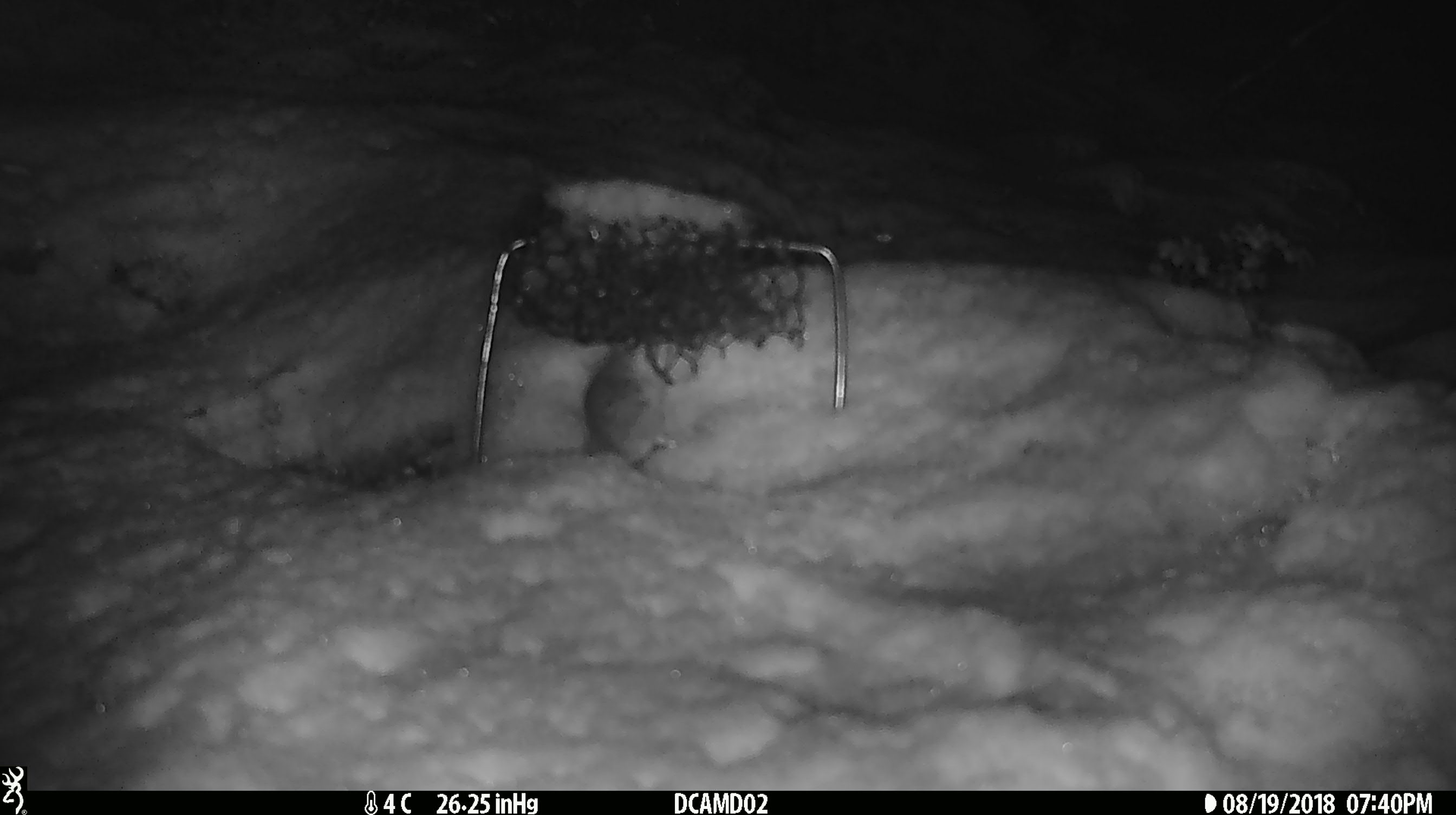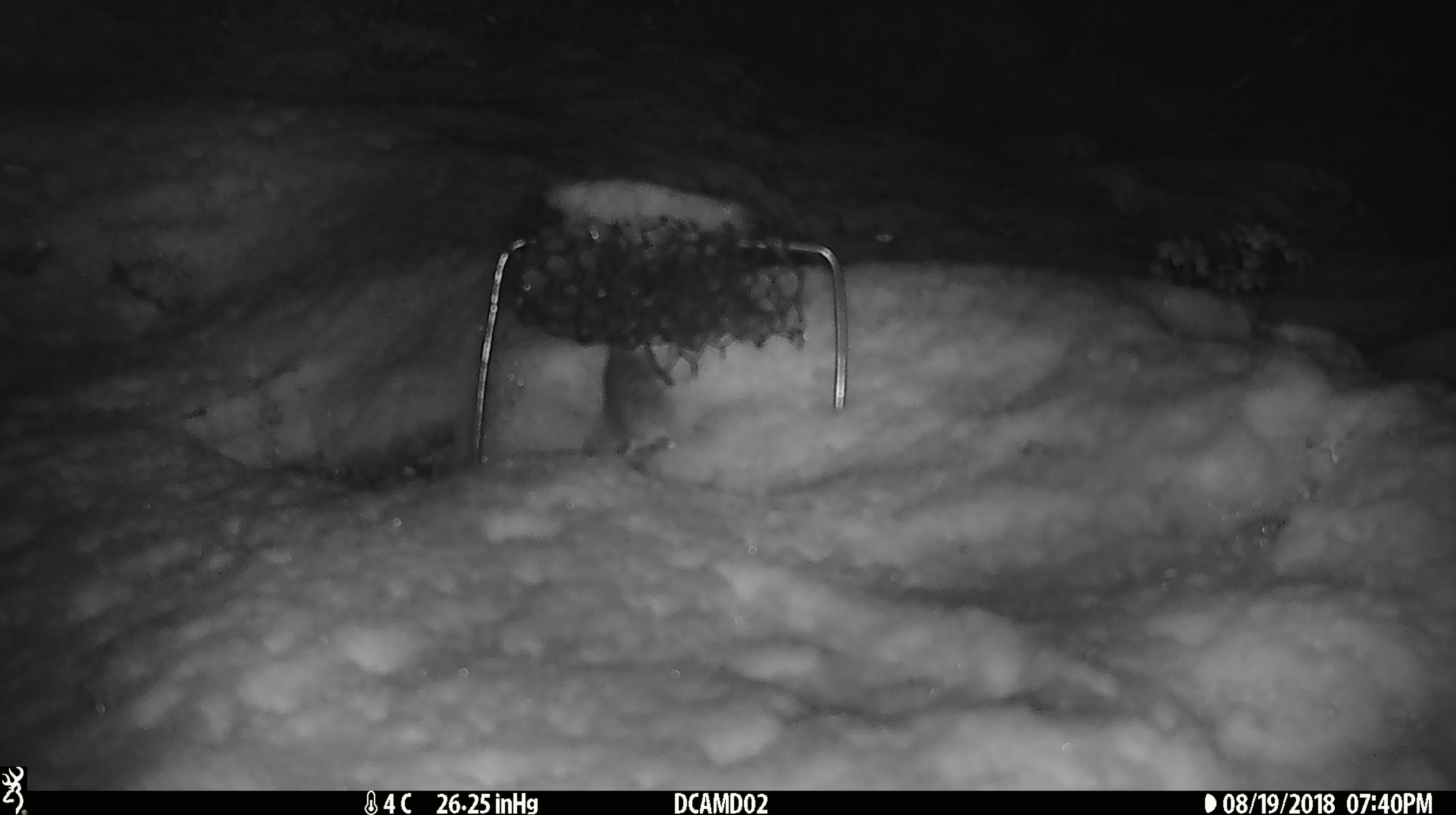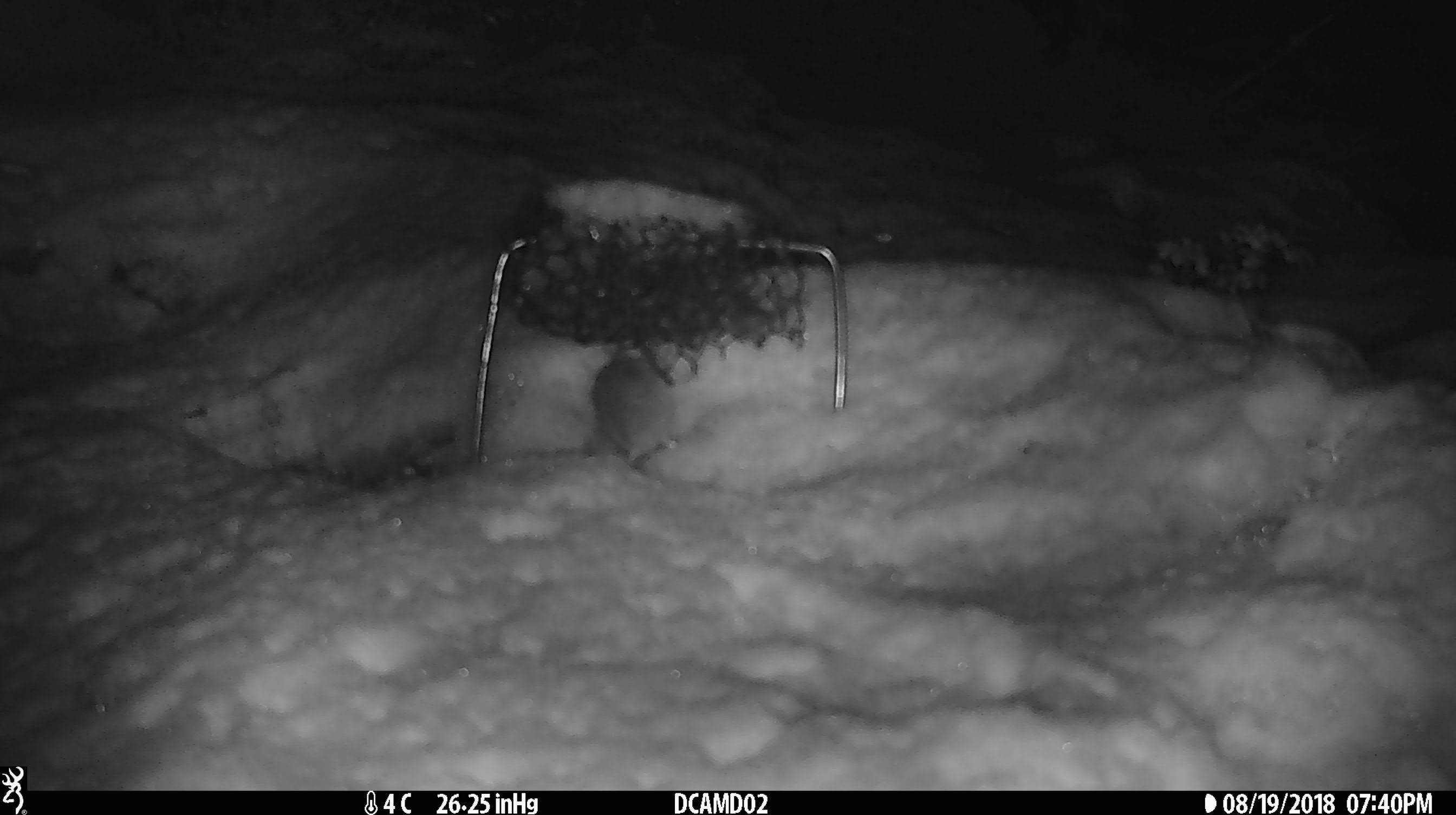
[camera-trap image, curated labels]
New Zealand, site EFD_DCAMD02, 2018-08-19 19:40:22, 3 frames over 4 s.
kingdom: Animalia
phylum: Chordata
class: Mammalia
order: Rodentia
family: Muridae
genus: Mus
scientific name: Mus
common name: mouse